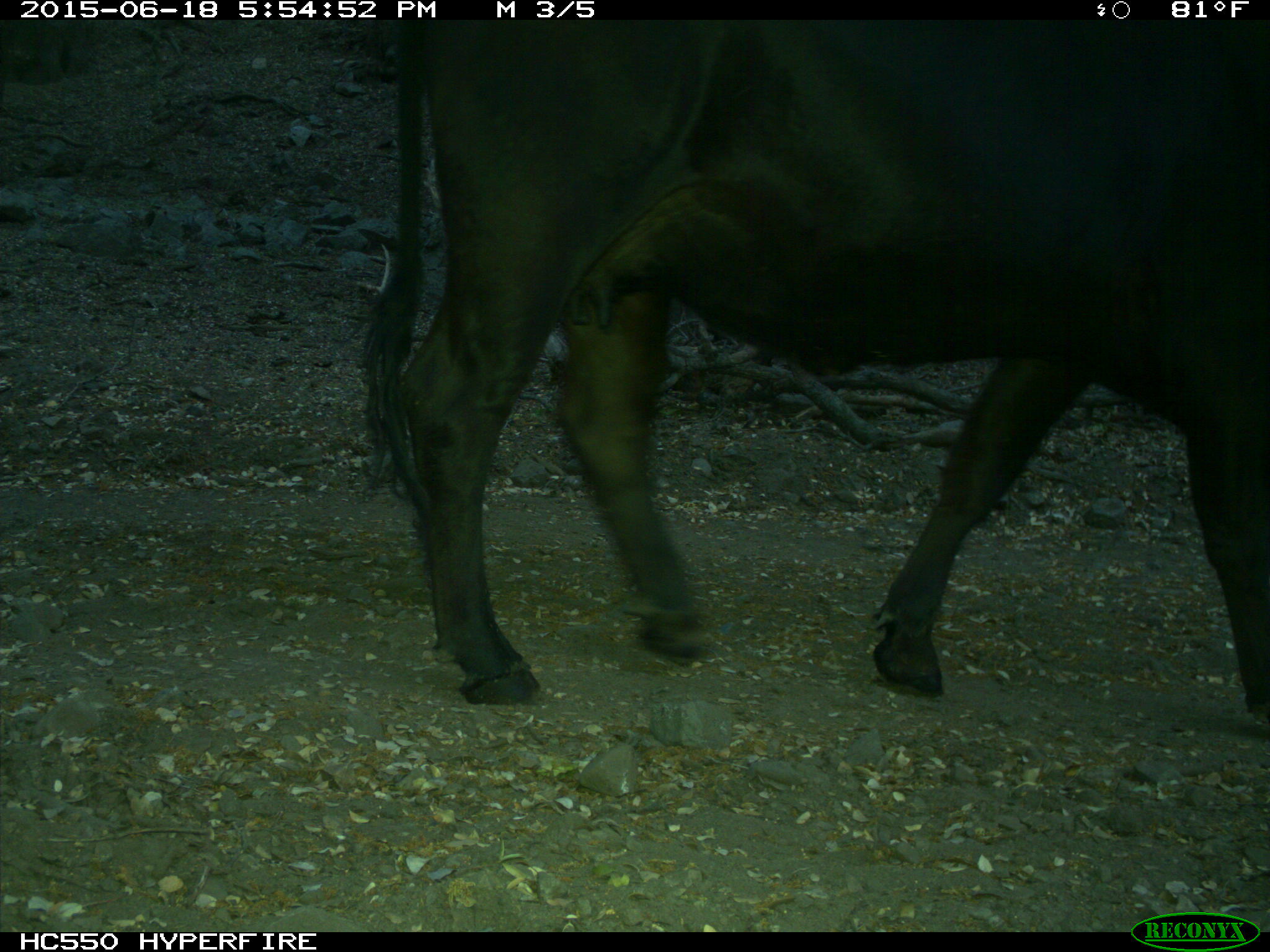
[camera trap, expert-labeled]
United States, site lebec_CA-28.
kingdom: Animalia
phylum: Chordata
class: Mammalia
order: Artiodactyla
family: Bovidae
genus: Bos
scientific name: Bos taurus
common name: domestic cow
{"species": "Bos taurus (domestic cow)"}